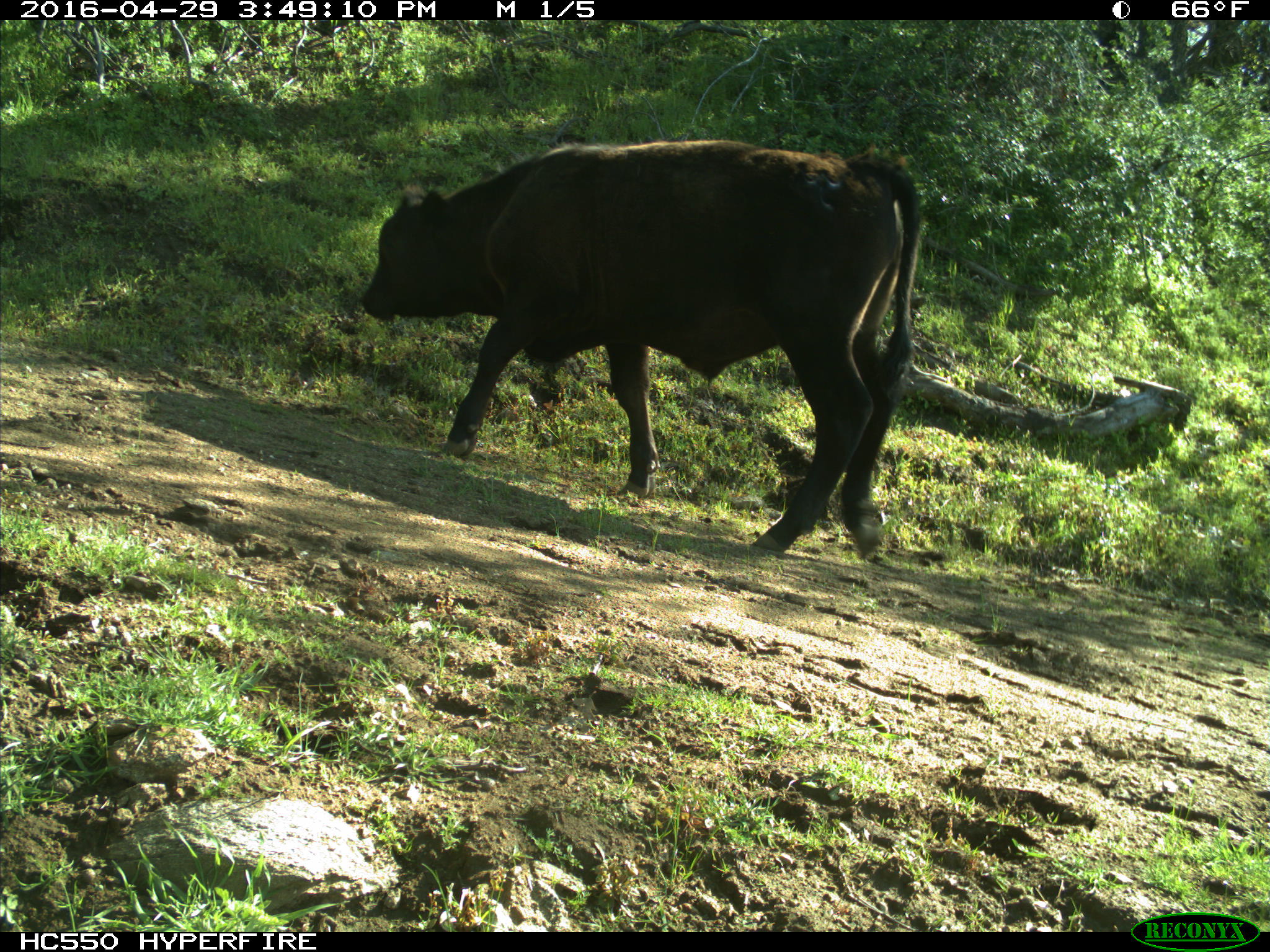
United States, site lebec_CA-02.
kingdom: Animalia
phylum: Chordata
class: Mammalia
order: Artiodactyla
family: Bovidae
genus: Bos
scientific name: Bos taurus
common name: domestic cow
Bos taurus (domestic cow).